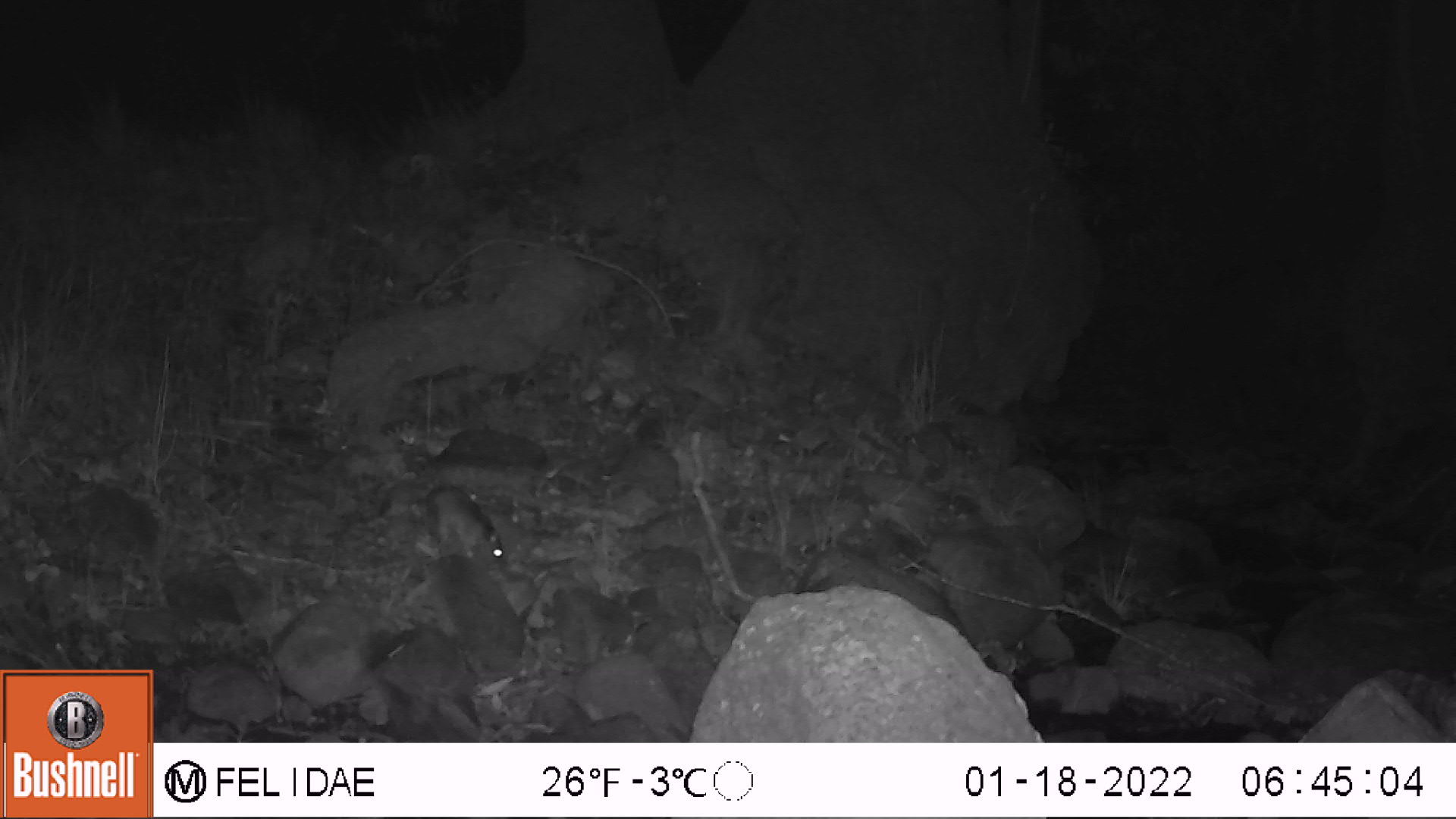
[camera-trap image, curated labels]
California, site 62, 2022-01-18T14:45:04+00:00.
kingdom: Animalia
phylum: Chordata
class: Mammalia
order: Rodentia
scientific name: Rodentia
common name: mouse or rat